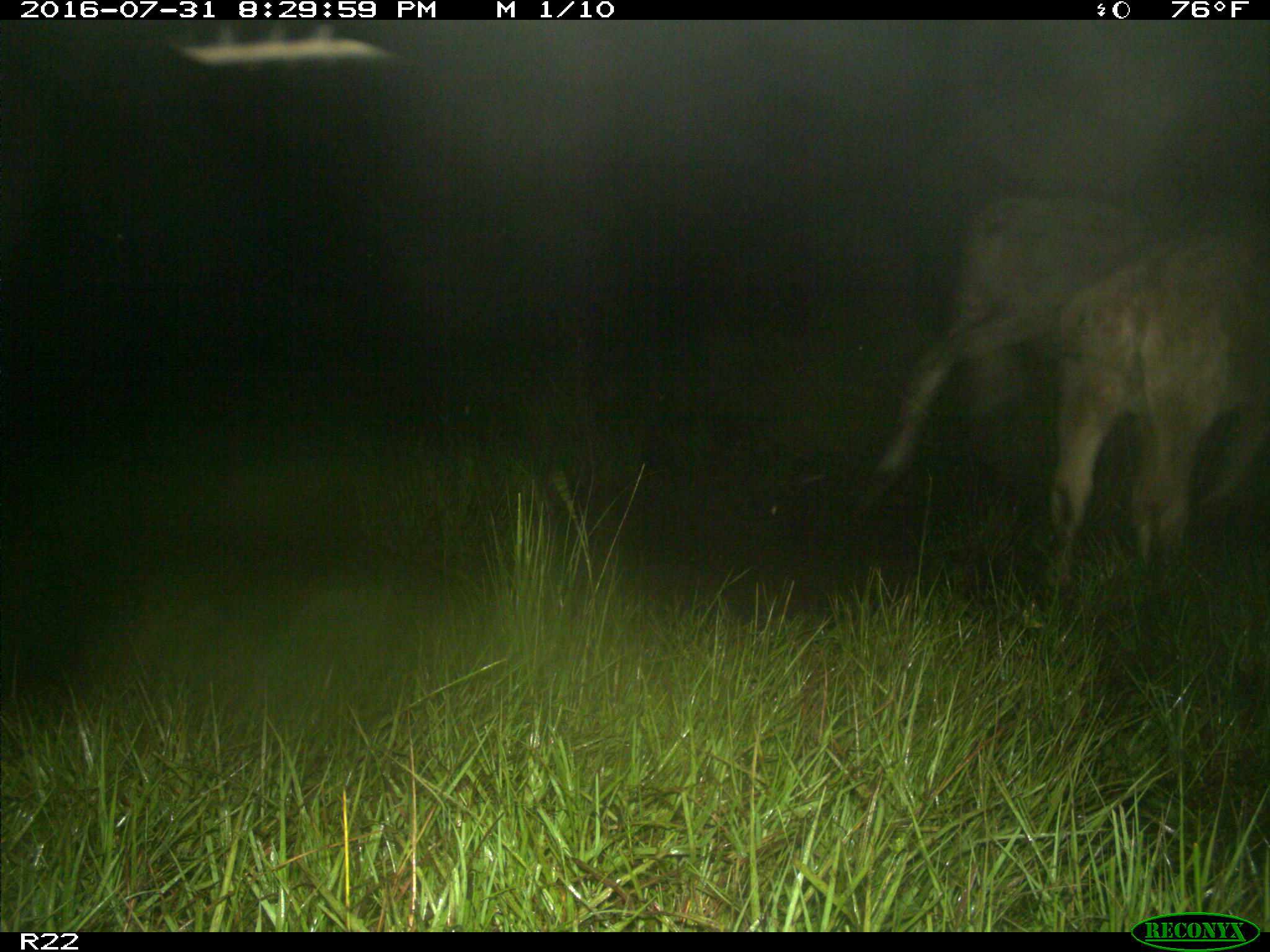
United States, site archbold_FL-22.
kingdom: Animalia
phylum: Chordata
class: Mammalia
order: Artiodactyla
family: Bovidae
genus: Bos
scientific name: Bos taurus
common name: domestic cow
Bos taurus (domestic cow).